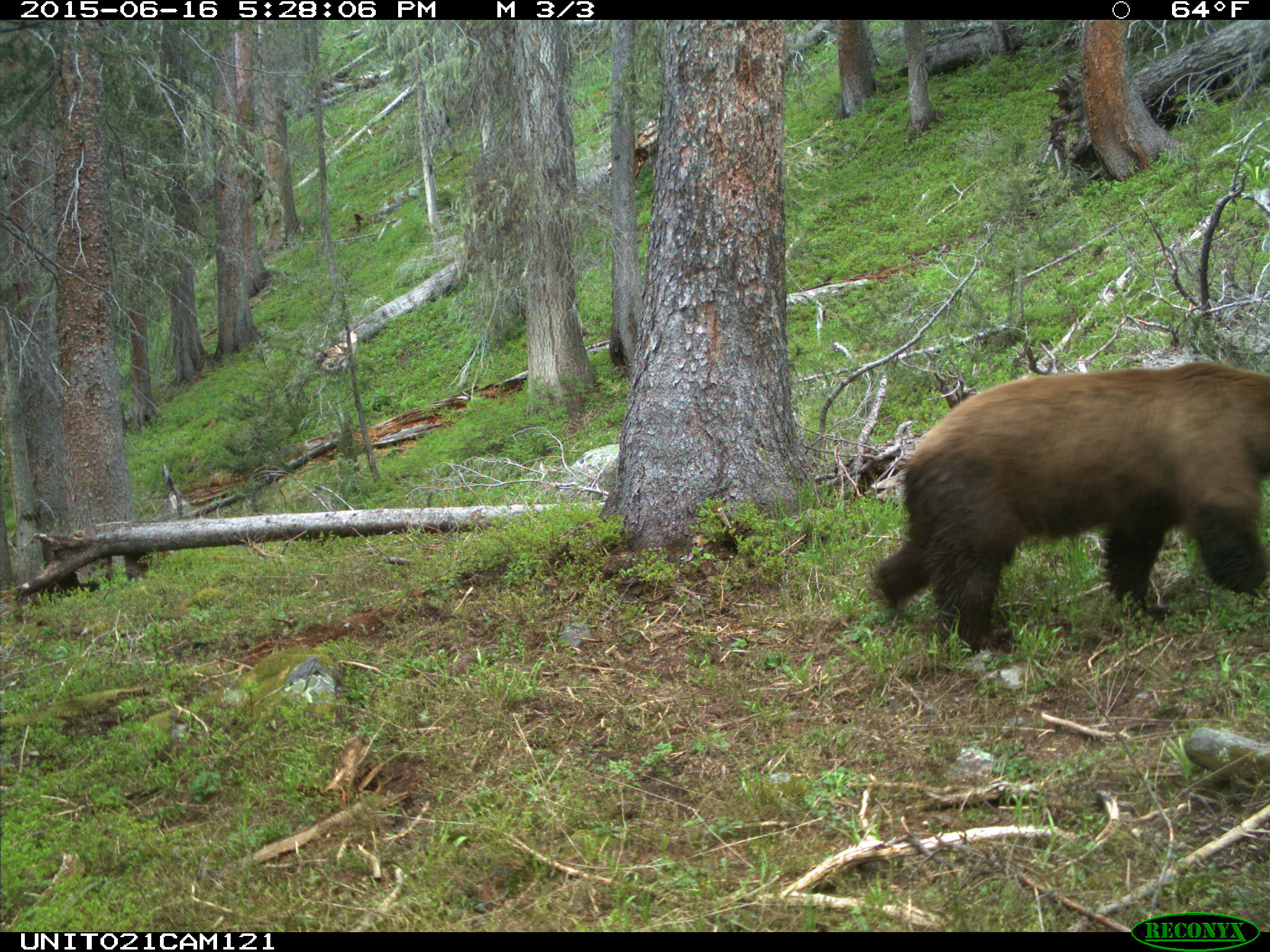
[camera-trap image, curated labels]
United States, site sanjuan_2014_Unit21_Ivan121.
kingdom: Animalia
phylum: Chordata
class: Mammalia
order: Carnivora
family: Ursidae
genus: Ursus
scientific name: Ursus americanus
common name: american black bear